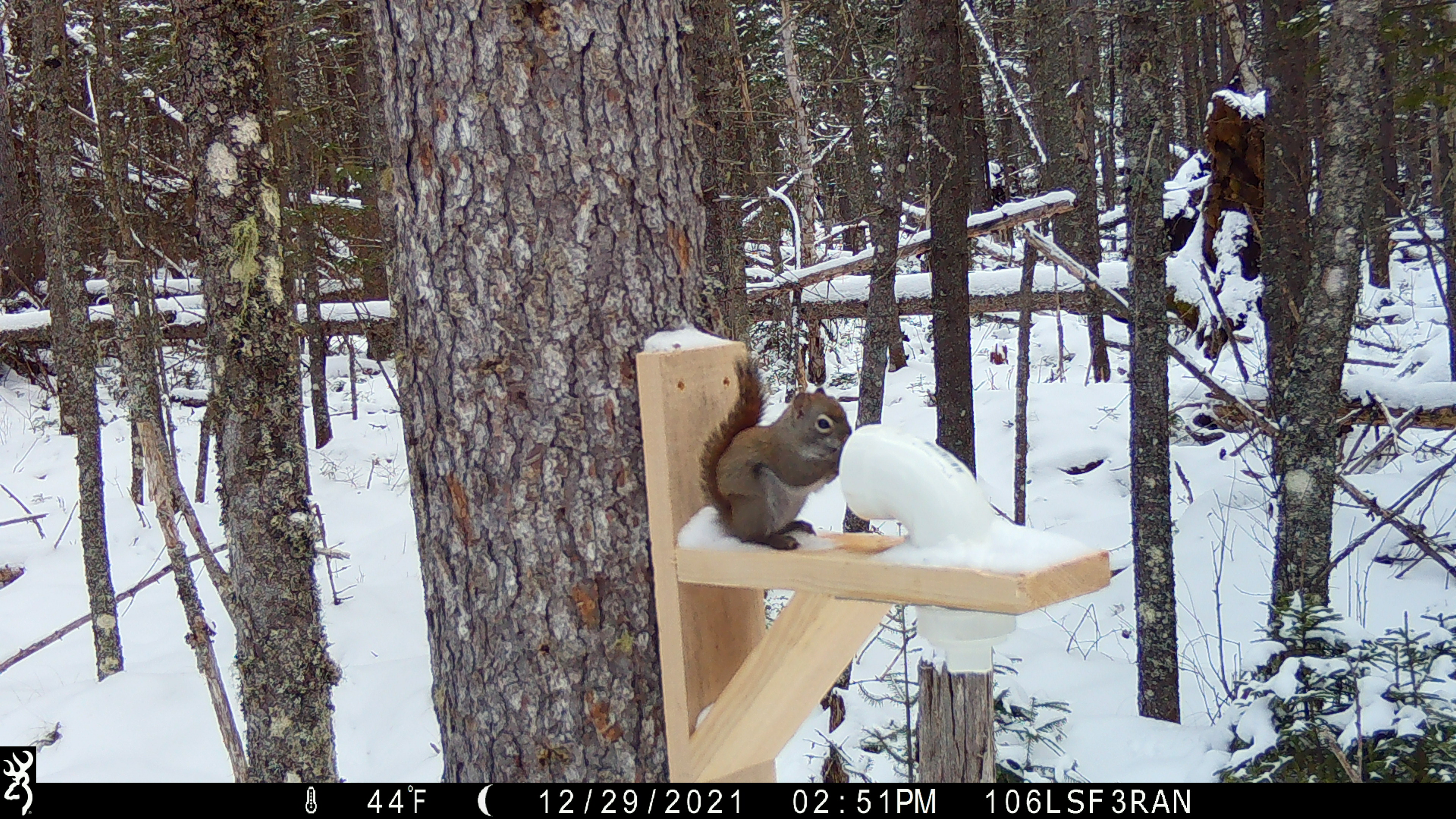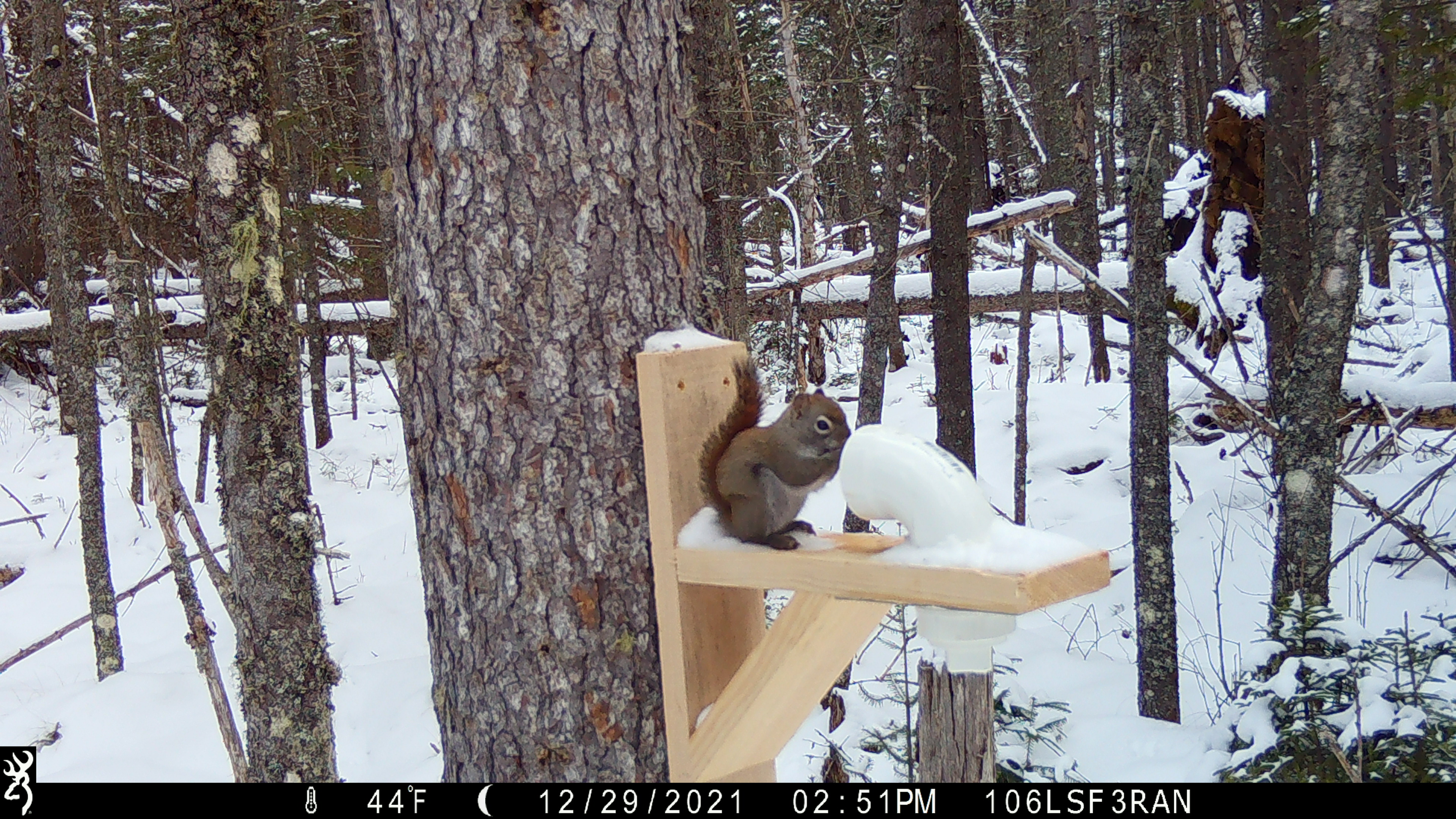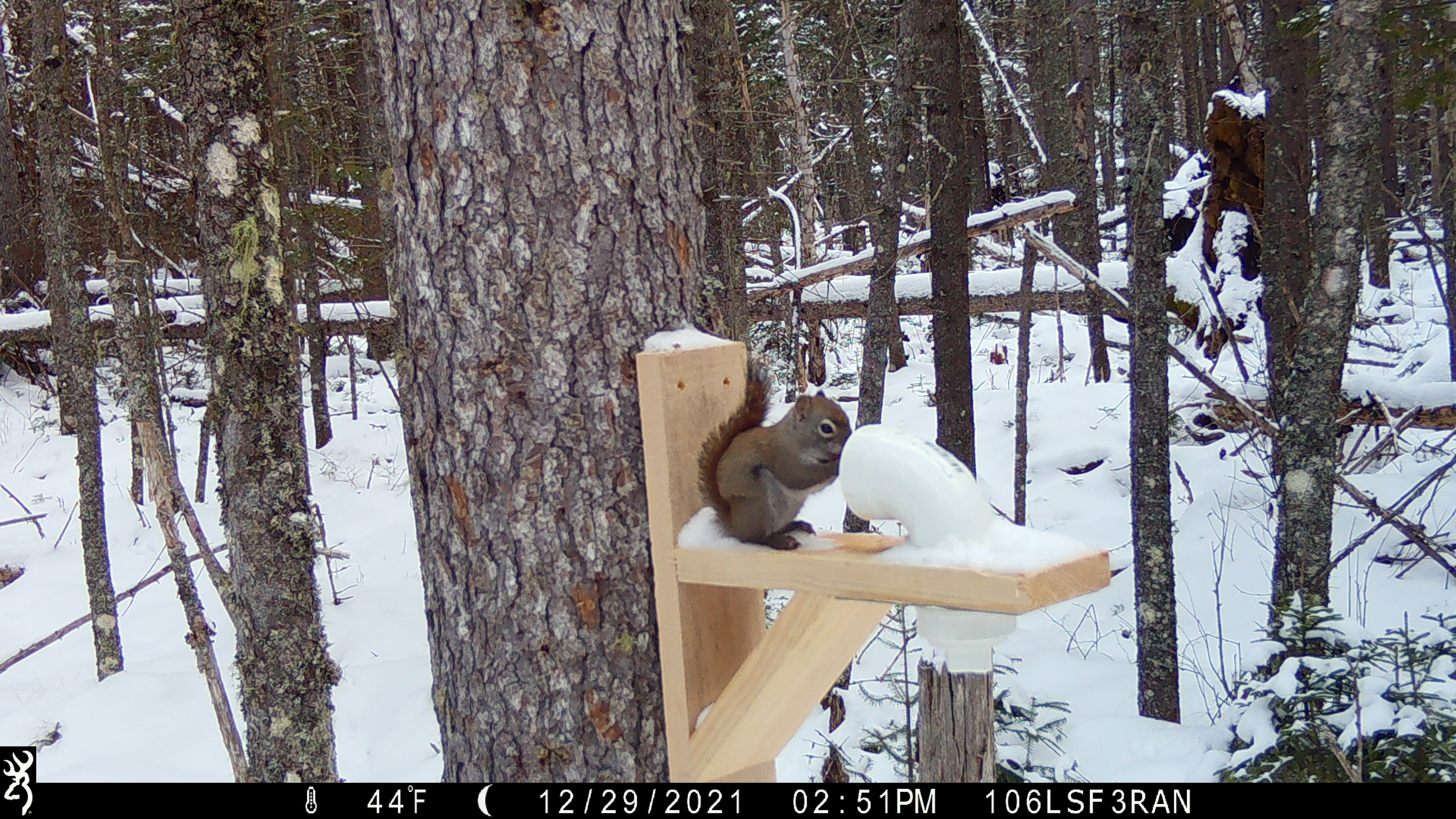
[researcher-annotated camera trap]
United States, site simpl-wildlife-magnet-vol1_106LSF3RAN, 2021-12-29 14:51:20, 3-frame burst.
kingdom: Animalia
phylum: Chordata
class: Mammalia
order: Rodentia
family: Sciuridae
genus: Tamiasciurus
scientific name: Tamiasciurus hudsonicus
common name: red squirrel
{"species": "red squirrel (Tamiasciurus hudsonicus)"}